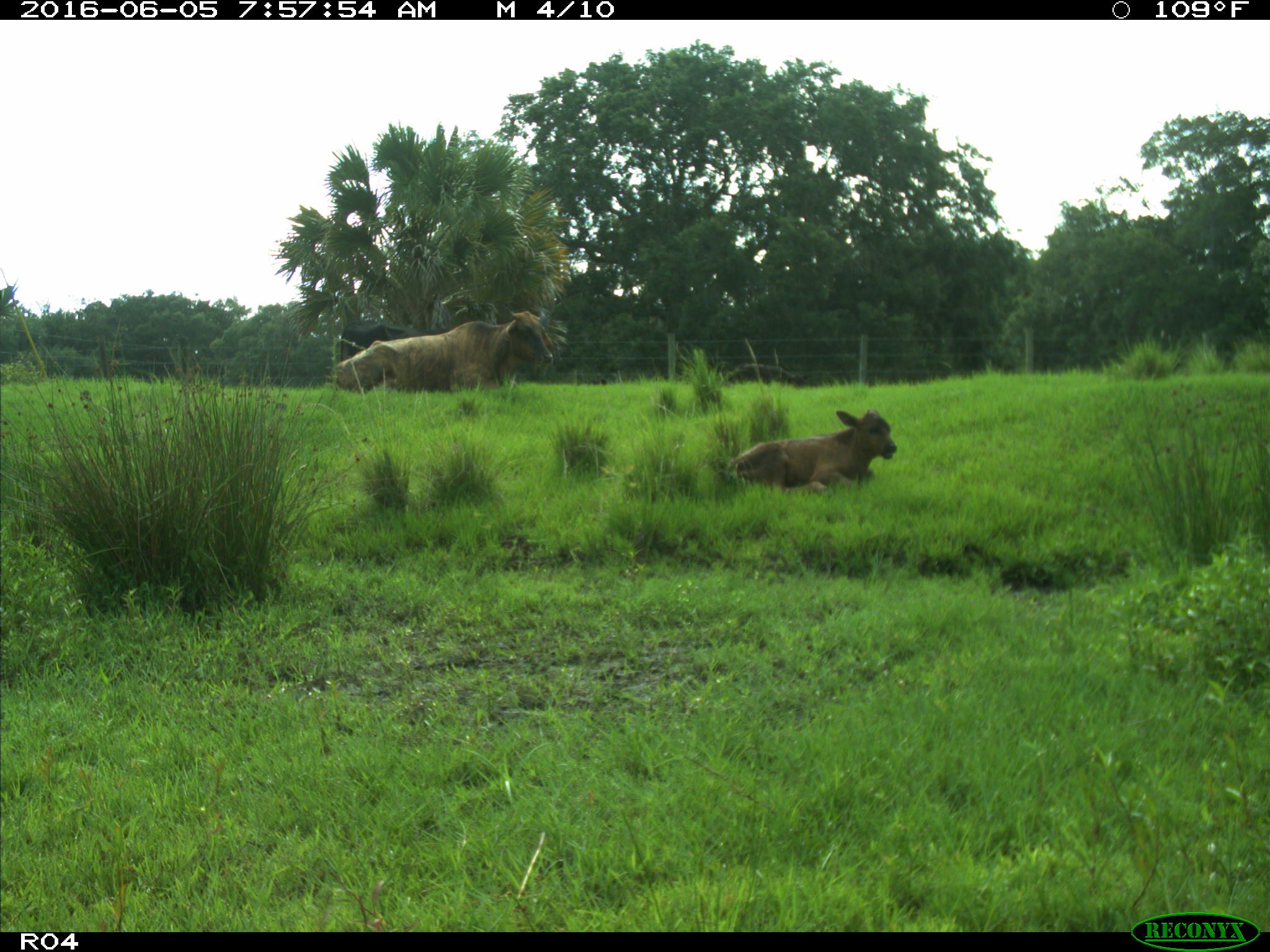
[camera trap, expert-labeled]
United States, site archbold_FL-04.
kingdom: Animalia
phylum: Chordata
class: Mammalia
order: Artiodactyla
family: Bovidae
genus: Bos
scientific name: Bos taurus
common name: domestic cow